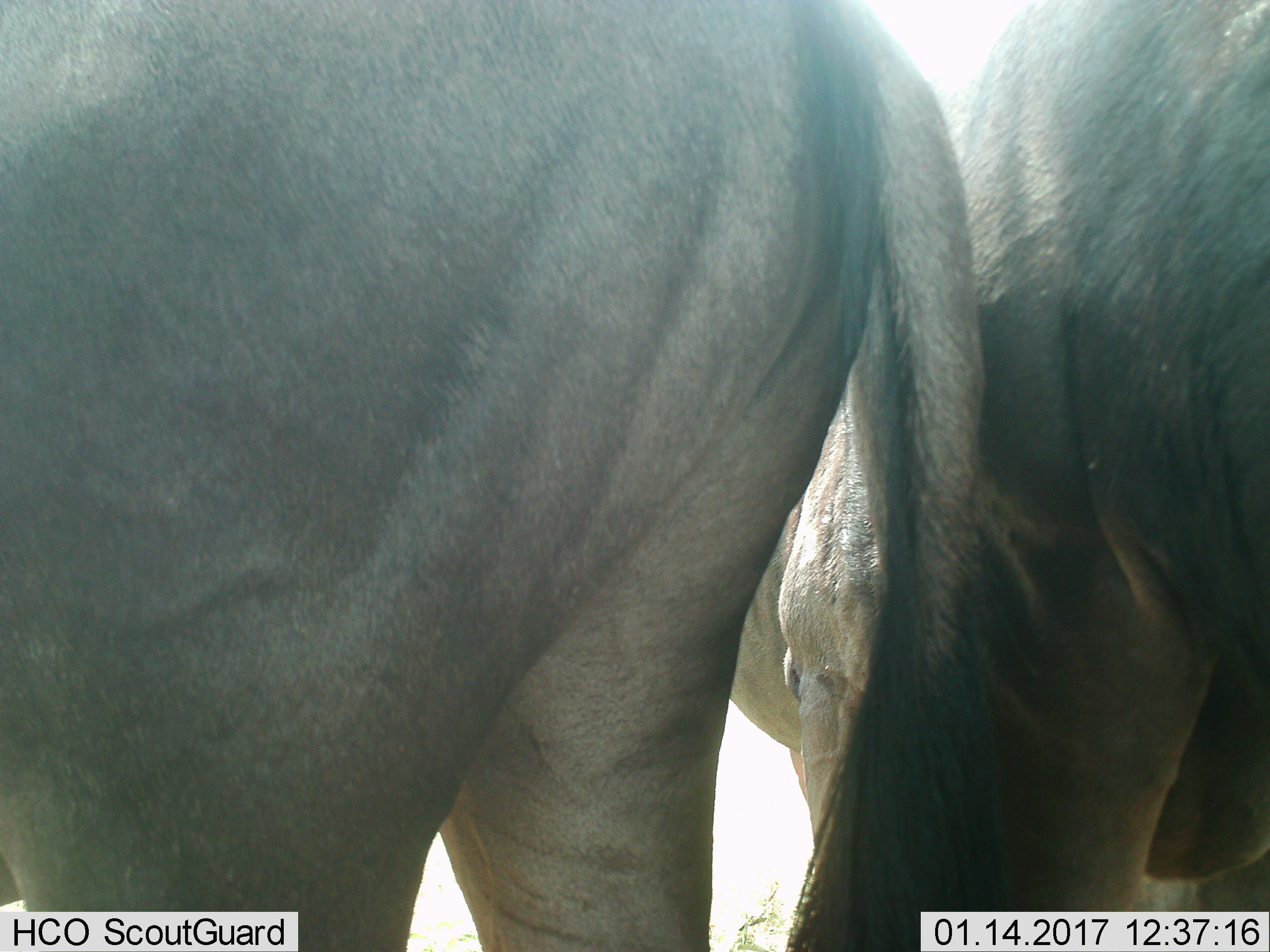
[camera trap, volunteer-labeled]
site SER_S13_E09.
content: unidentified animal